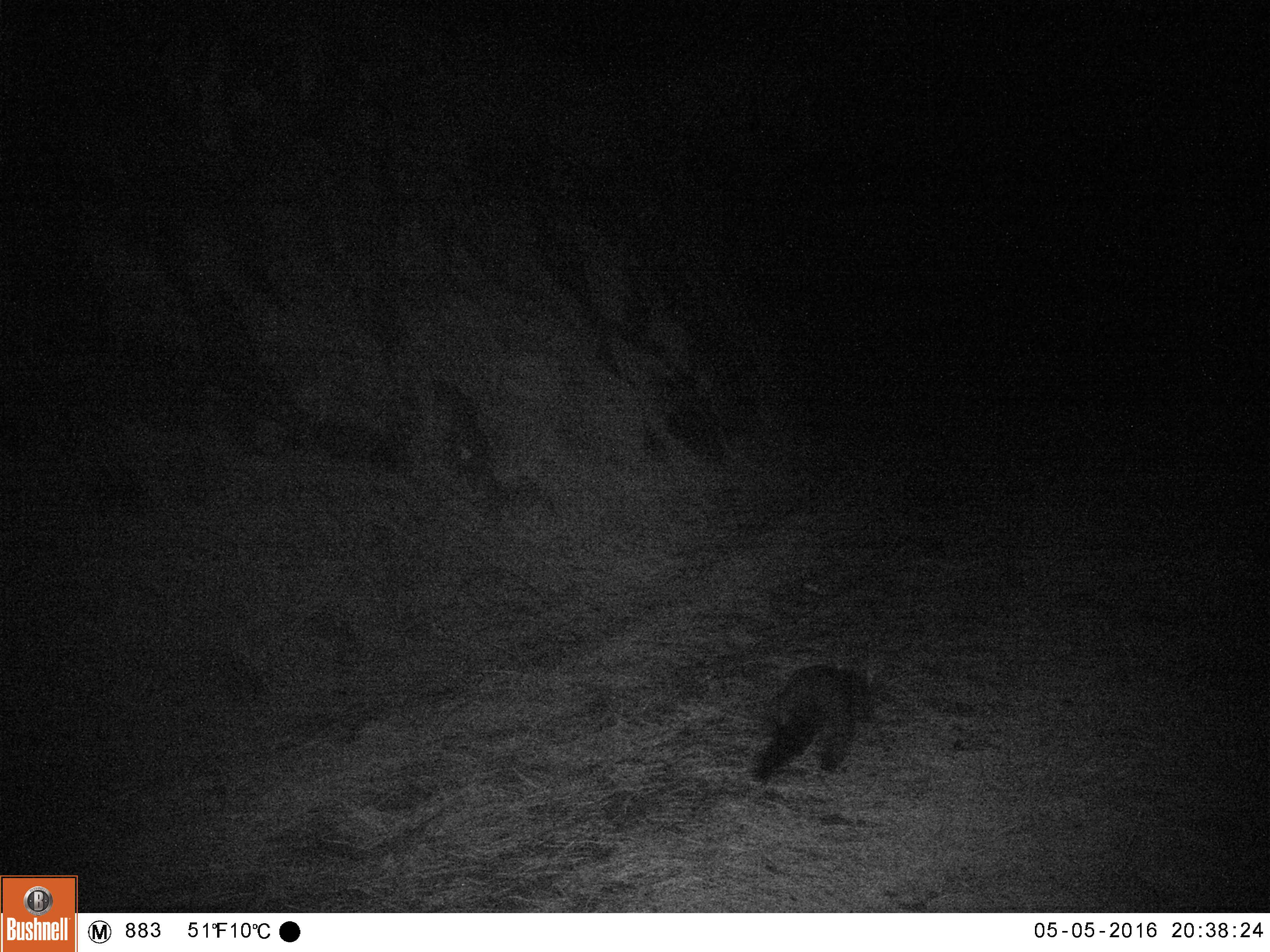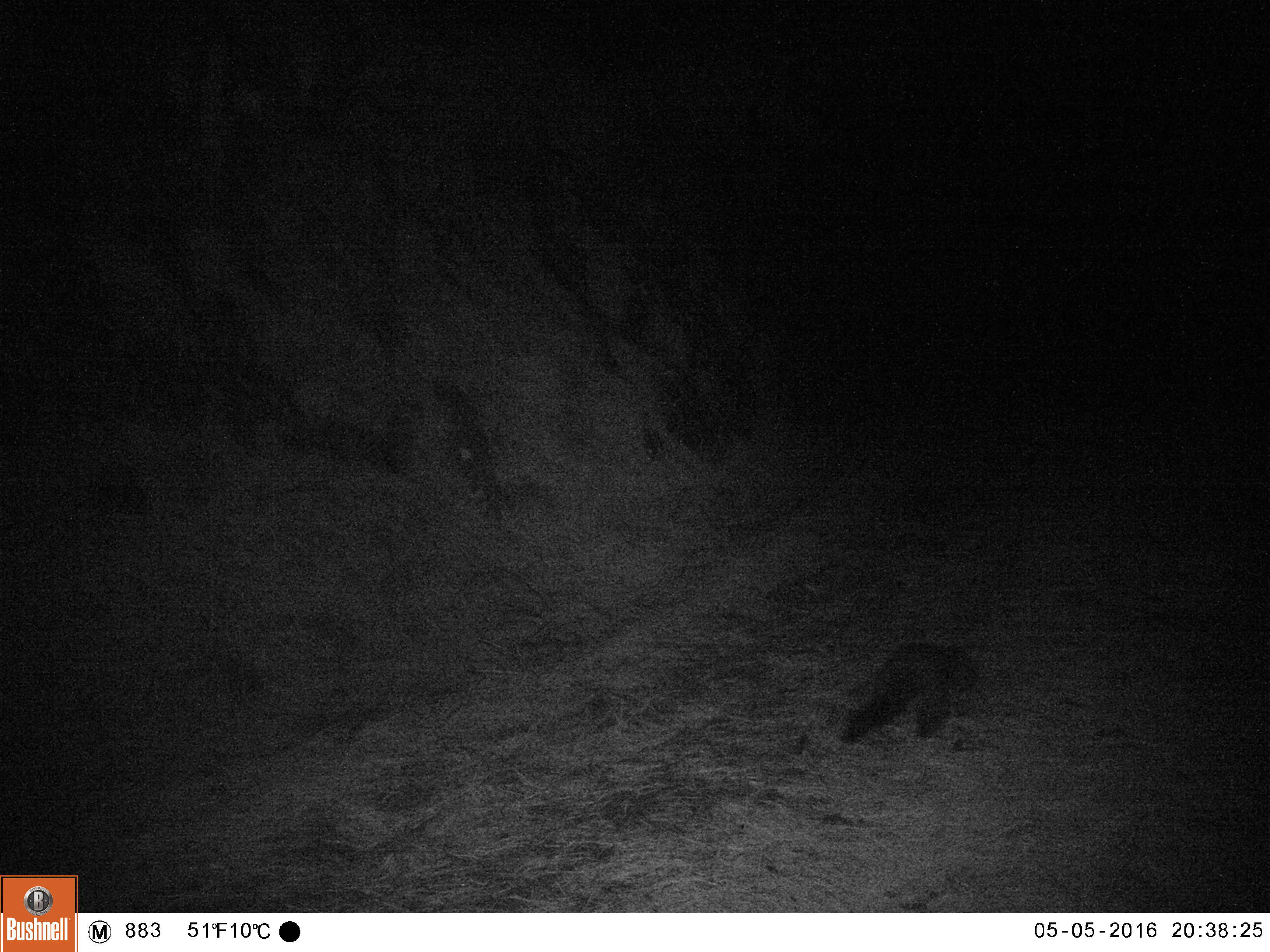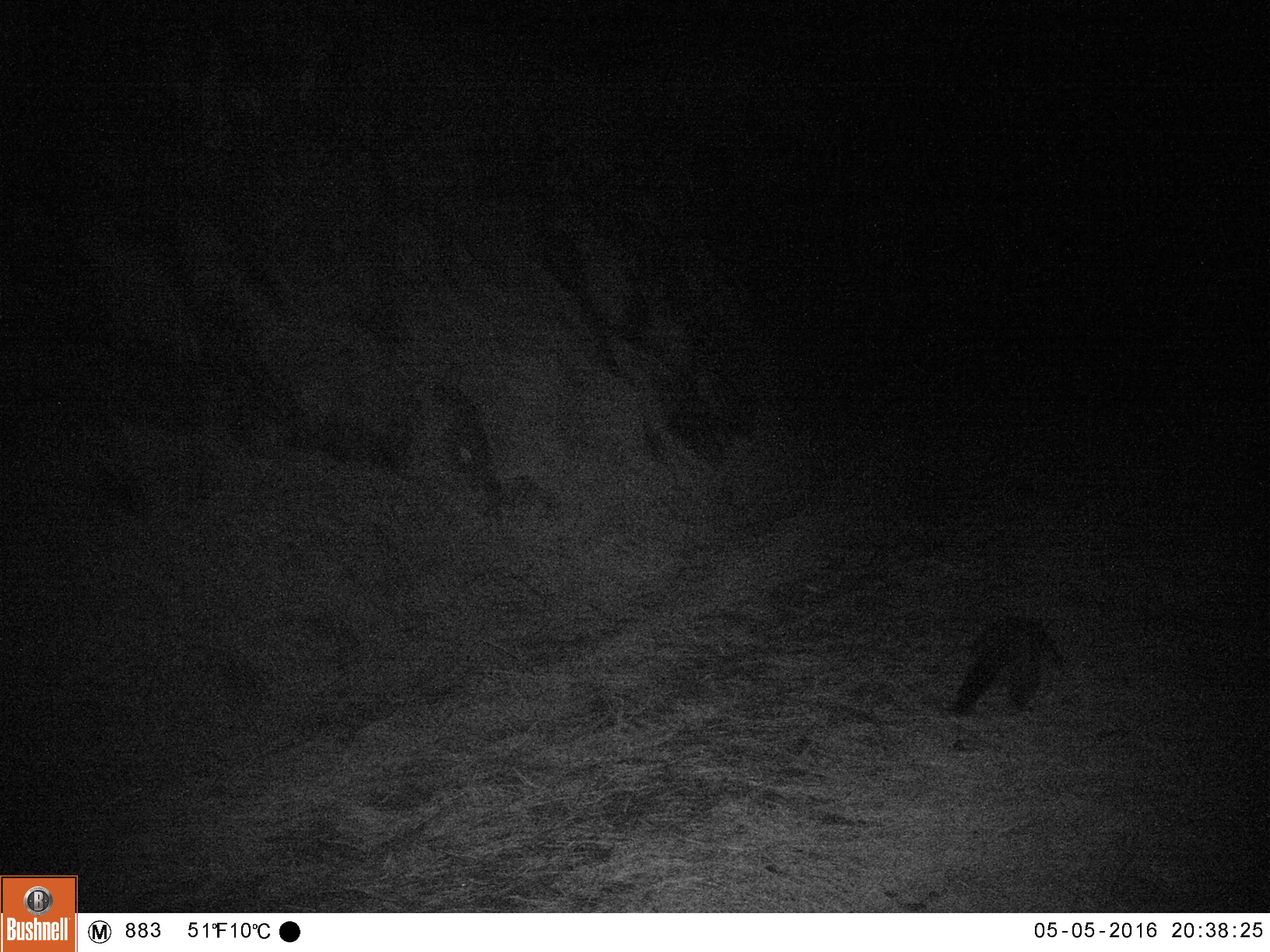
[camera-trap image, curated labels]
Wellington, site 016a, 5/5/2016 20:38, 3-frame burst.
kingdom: Animalia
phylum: Chordata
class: Mammalia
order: Didelphimorphia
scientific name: Didelphimorphia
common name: possum